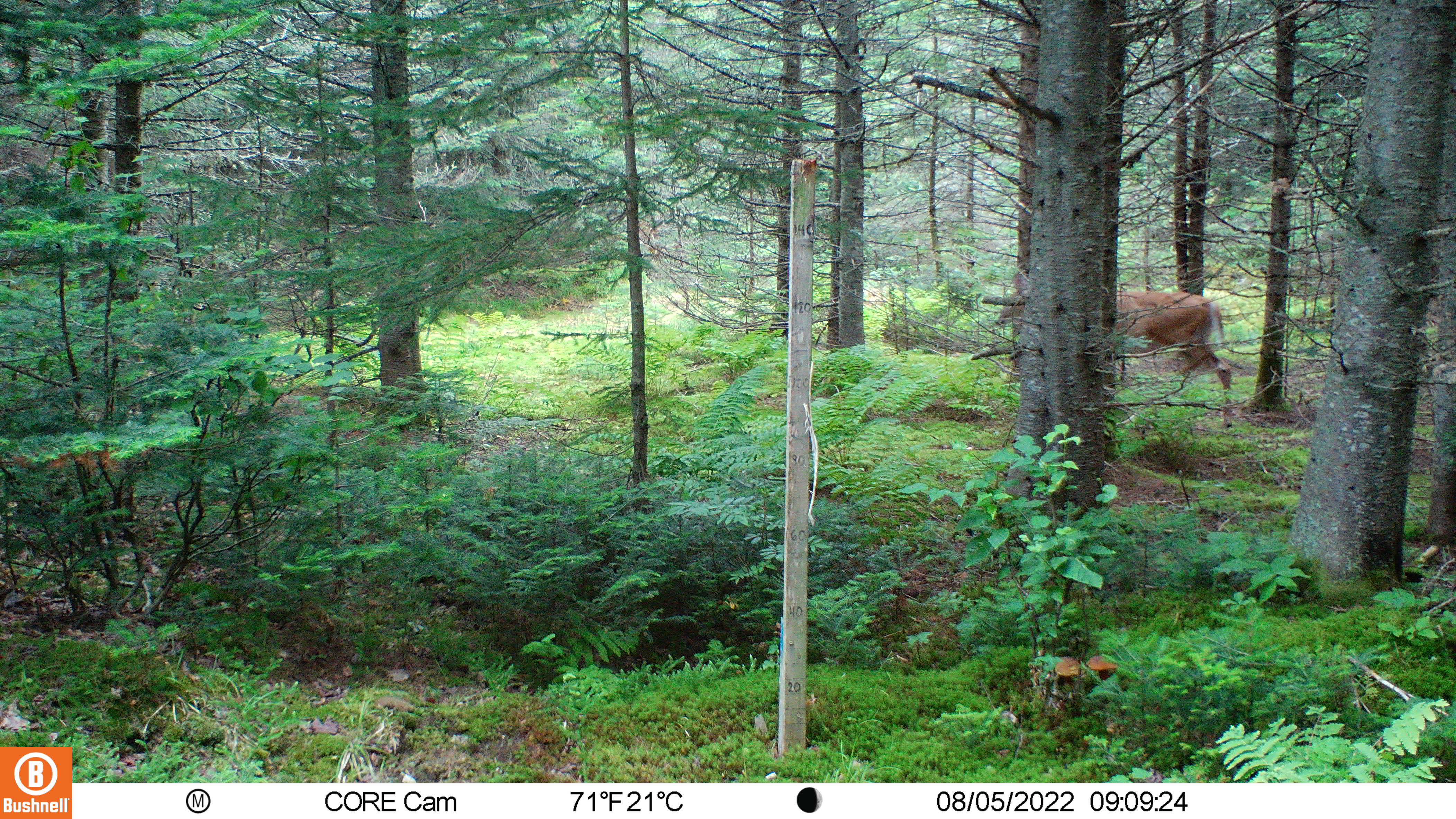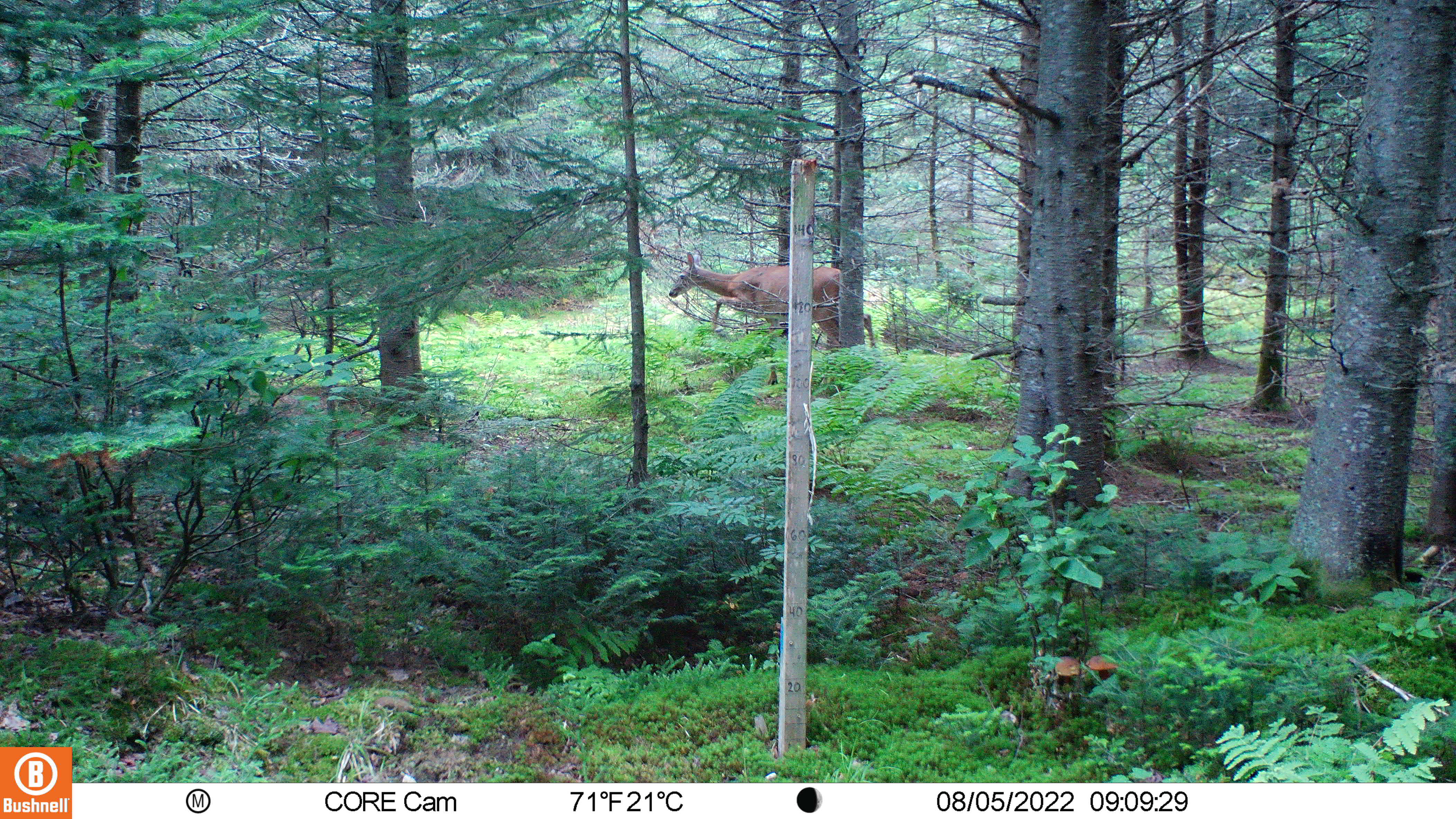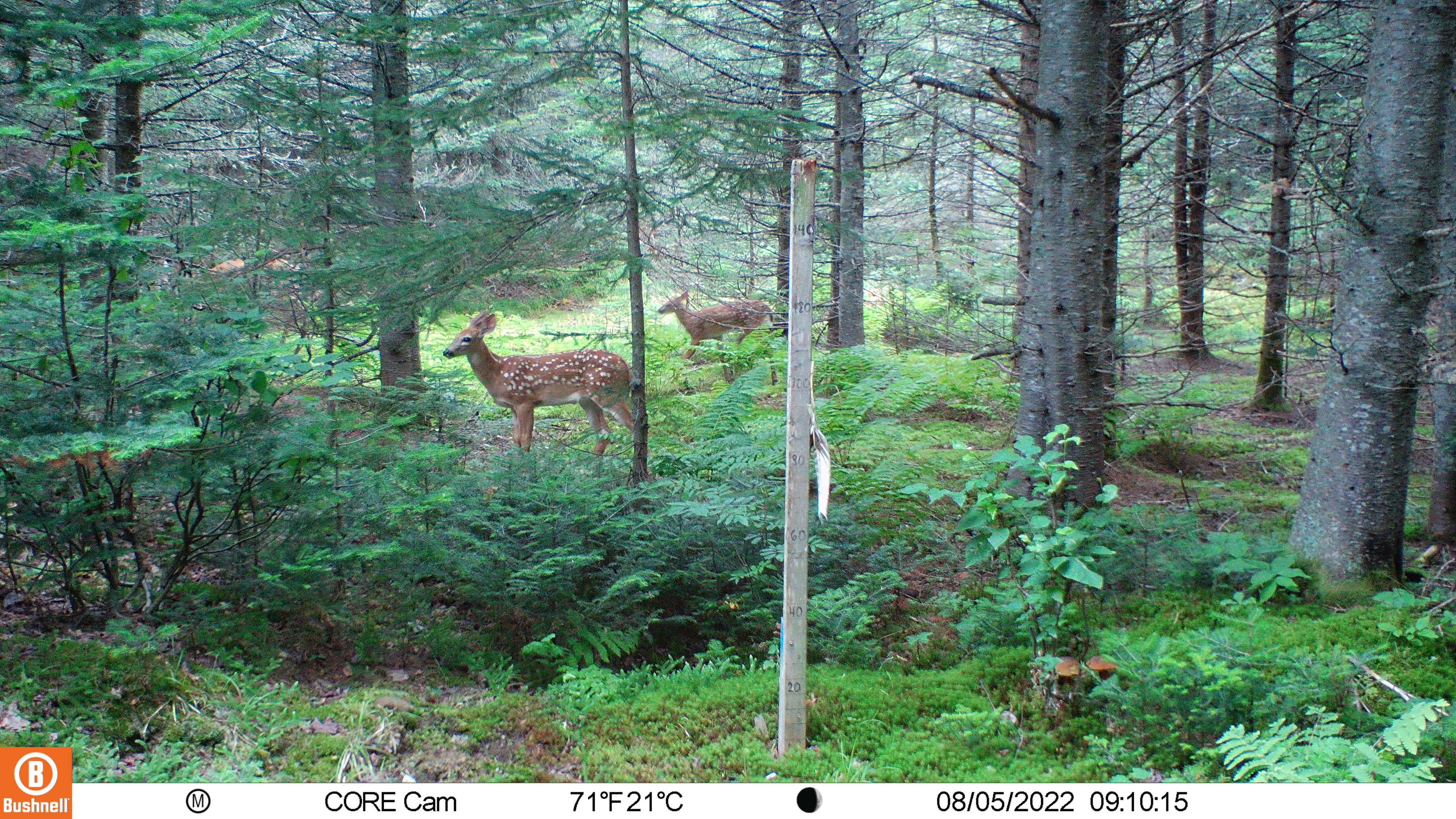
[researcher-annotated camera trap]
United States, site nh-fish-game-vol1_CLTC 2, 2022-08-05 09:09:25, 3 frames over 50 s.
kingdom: Animalia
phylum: Chordata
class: Mammalia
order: Artiodactyla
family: Cervidae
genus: Odocoileus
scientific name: Odocoileus virginianus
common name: white-tailed deer